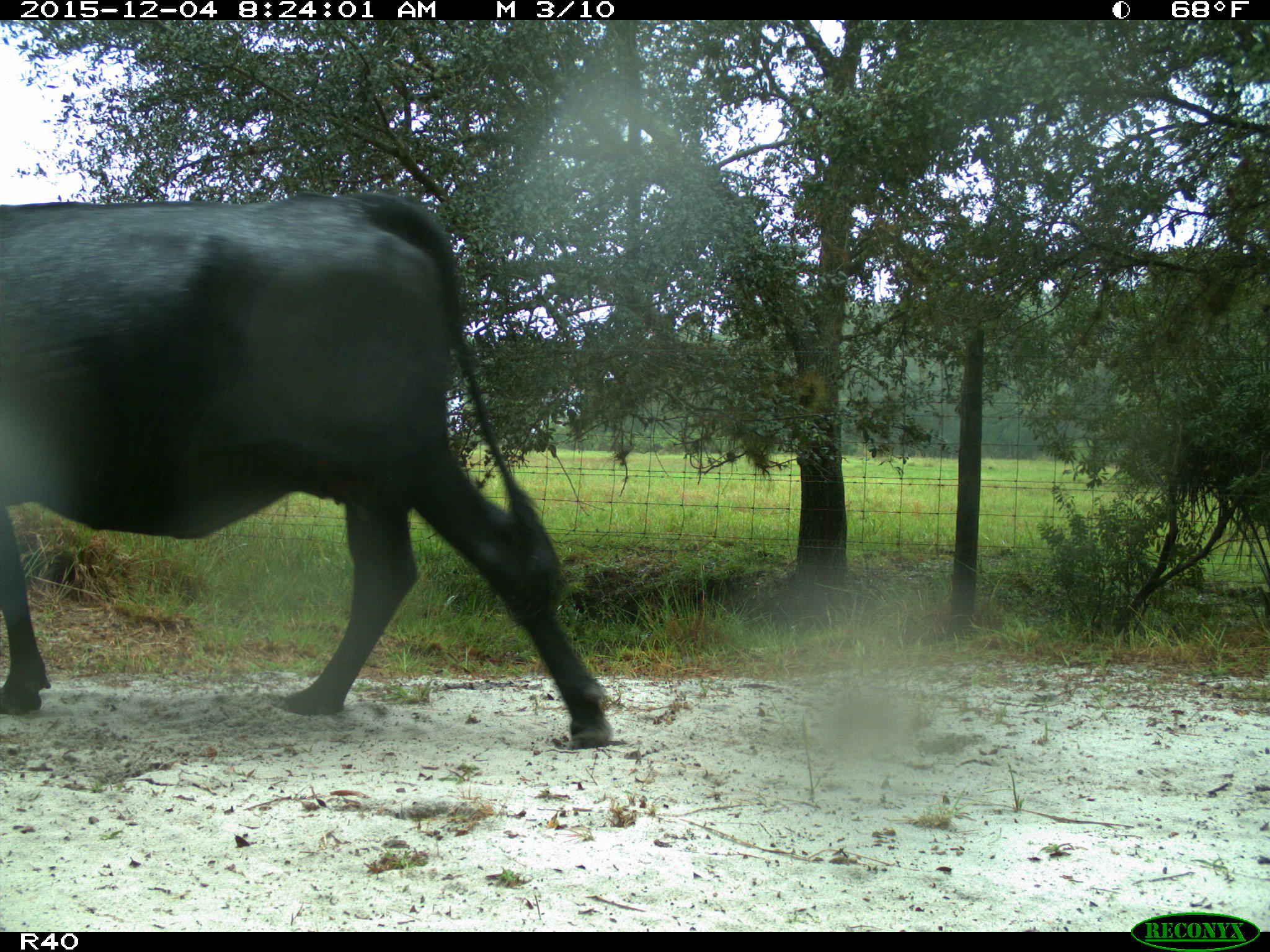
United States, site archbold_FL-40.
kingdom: Animalia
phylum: Chordata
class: Mammalia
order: Artiodactyla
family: Bovidae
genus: Bos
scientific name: Bos taurus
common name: domestic cow